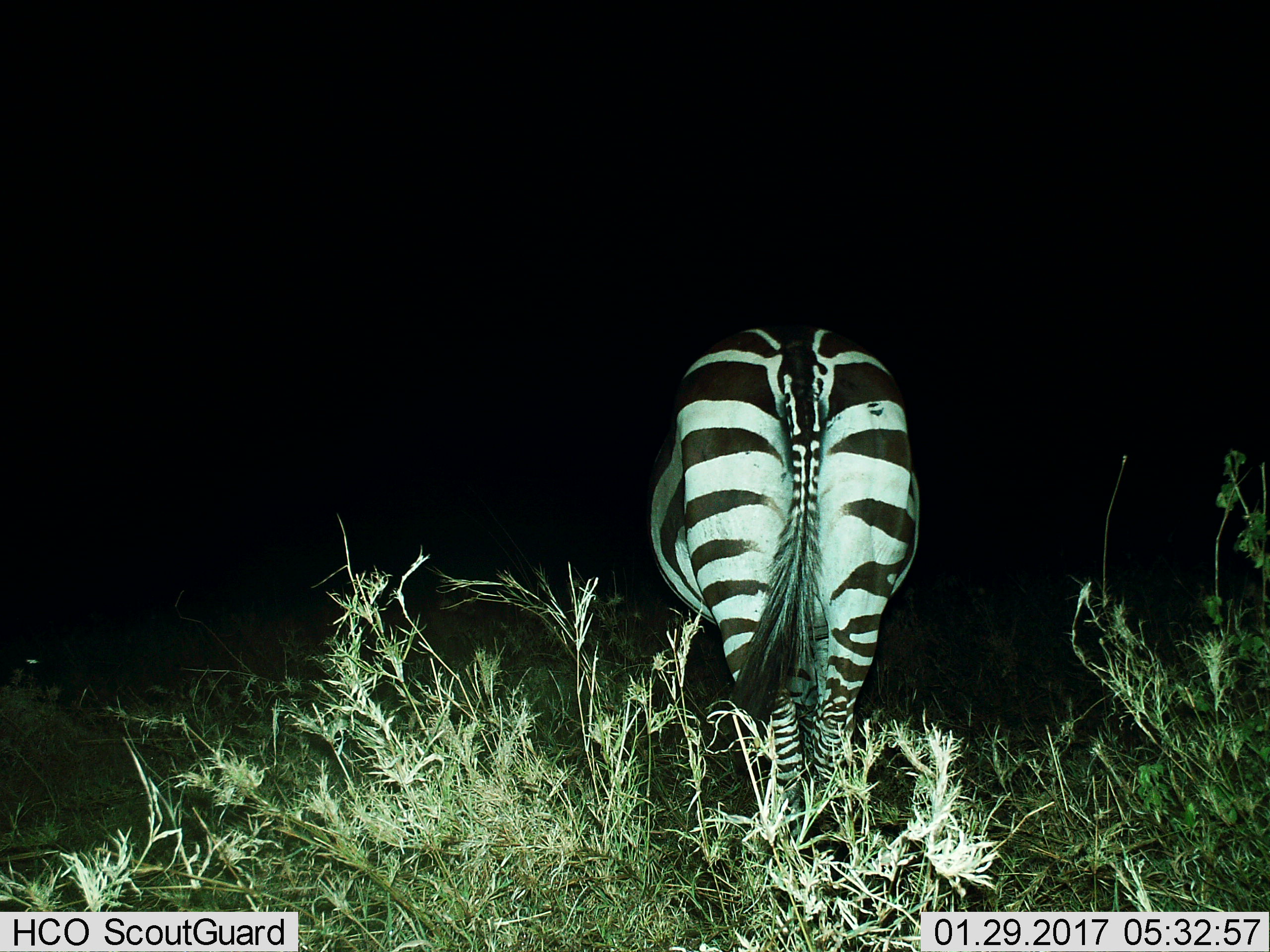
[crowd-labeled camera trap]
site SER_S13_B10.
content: unidentified animal